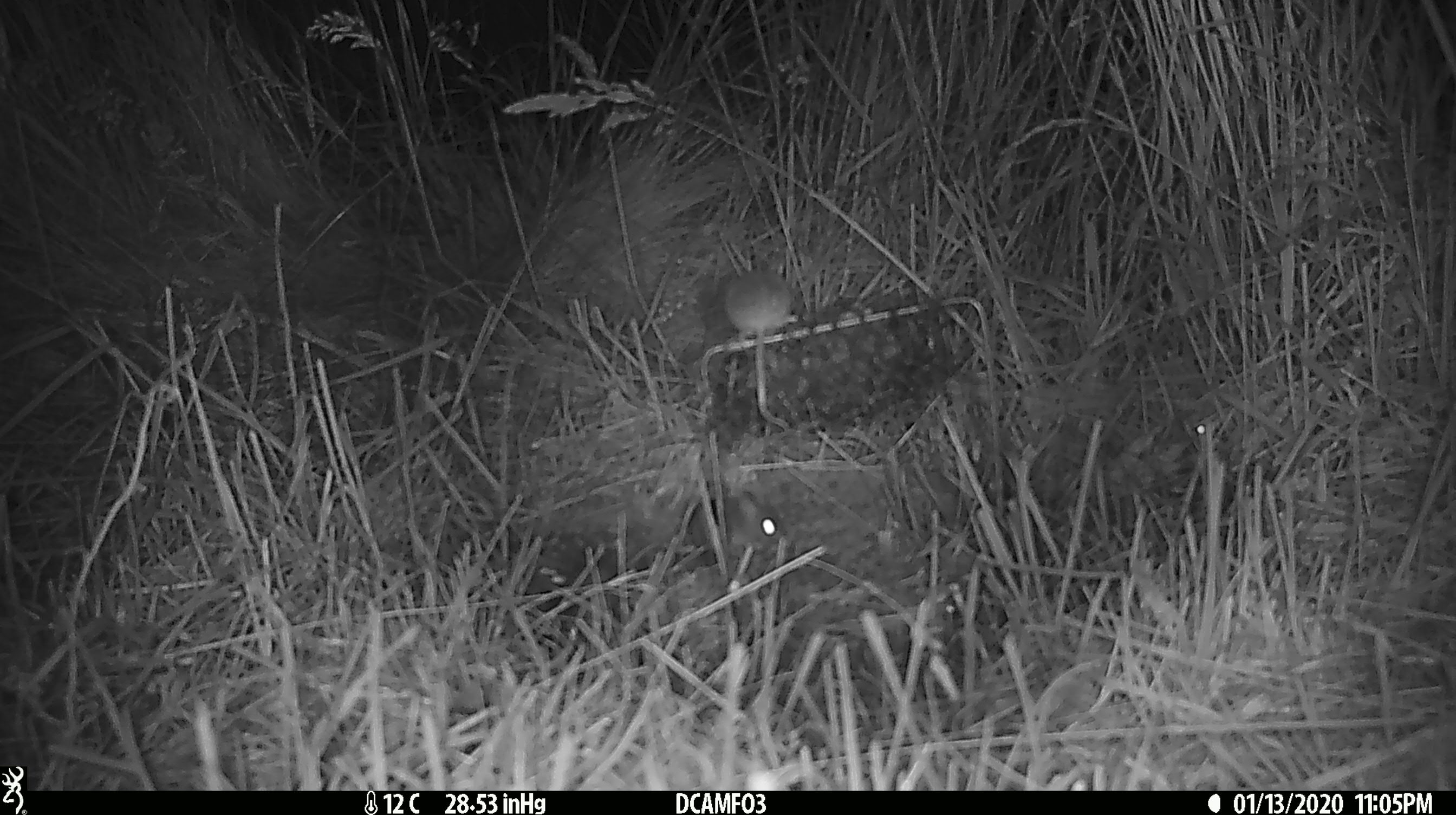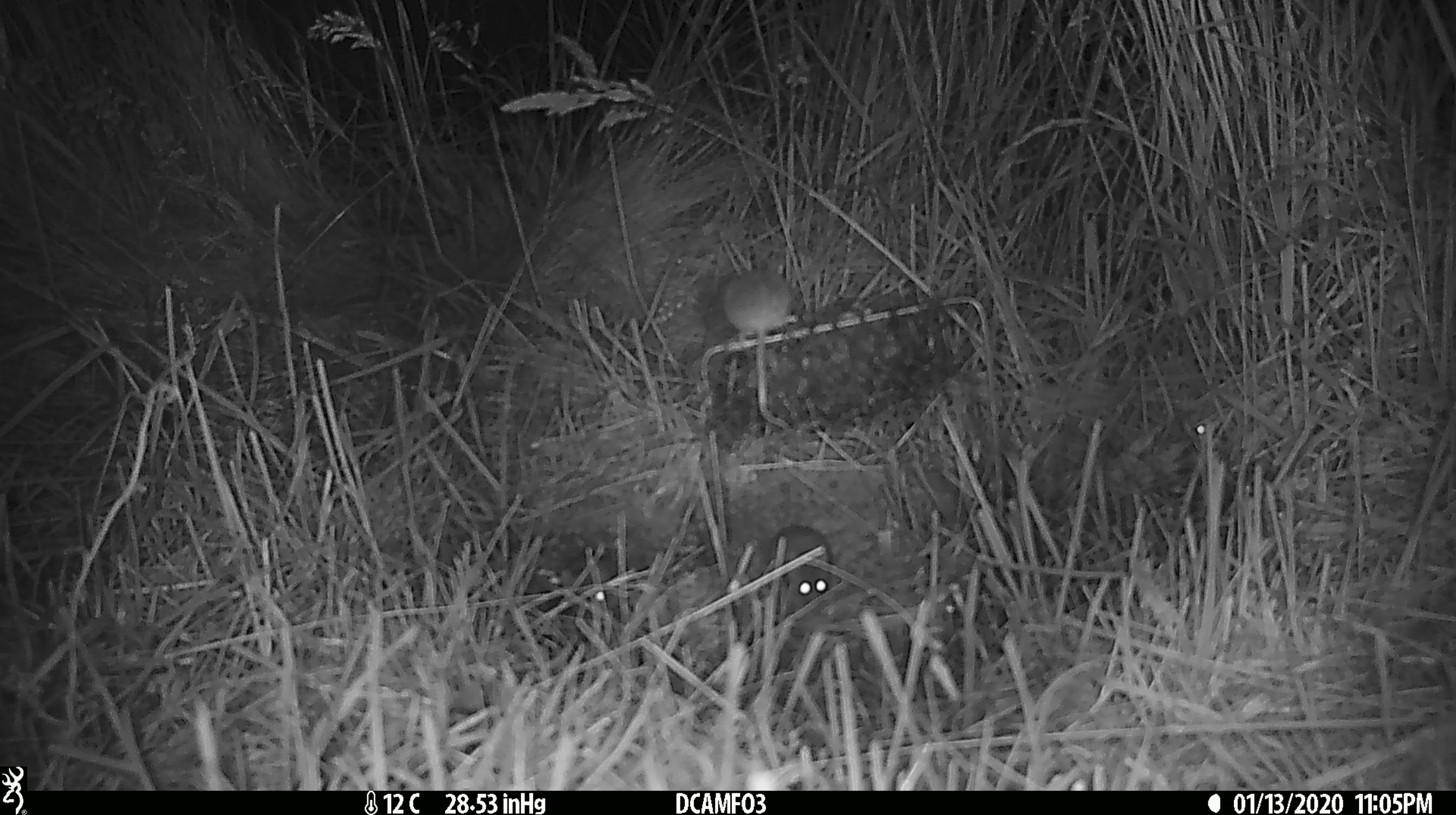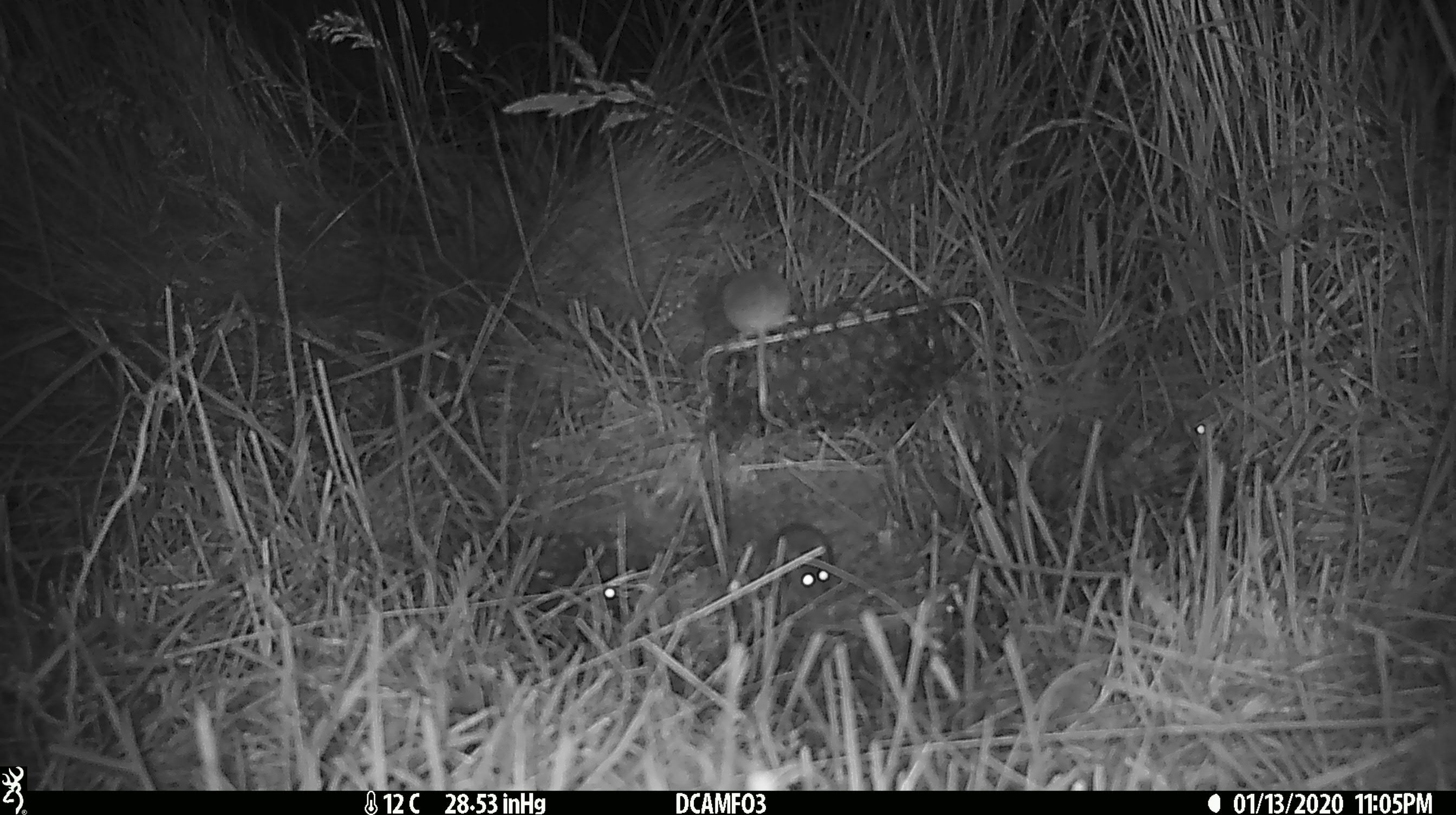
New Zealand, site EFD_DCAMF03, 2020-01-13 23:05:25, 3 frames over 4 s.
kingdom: Animalia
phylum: Chordata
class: Mammalia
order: Rodentia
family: Muridae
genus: Mus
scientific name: Mus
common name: mouse